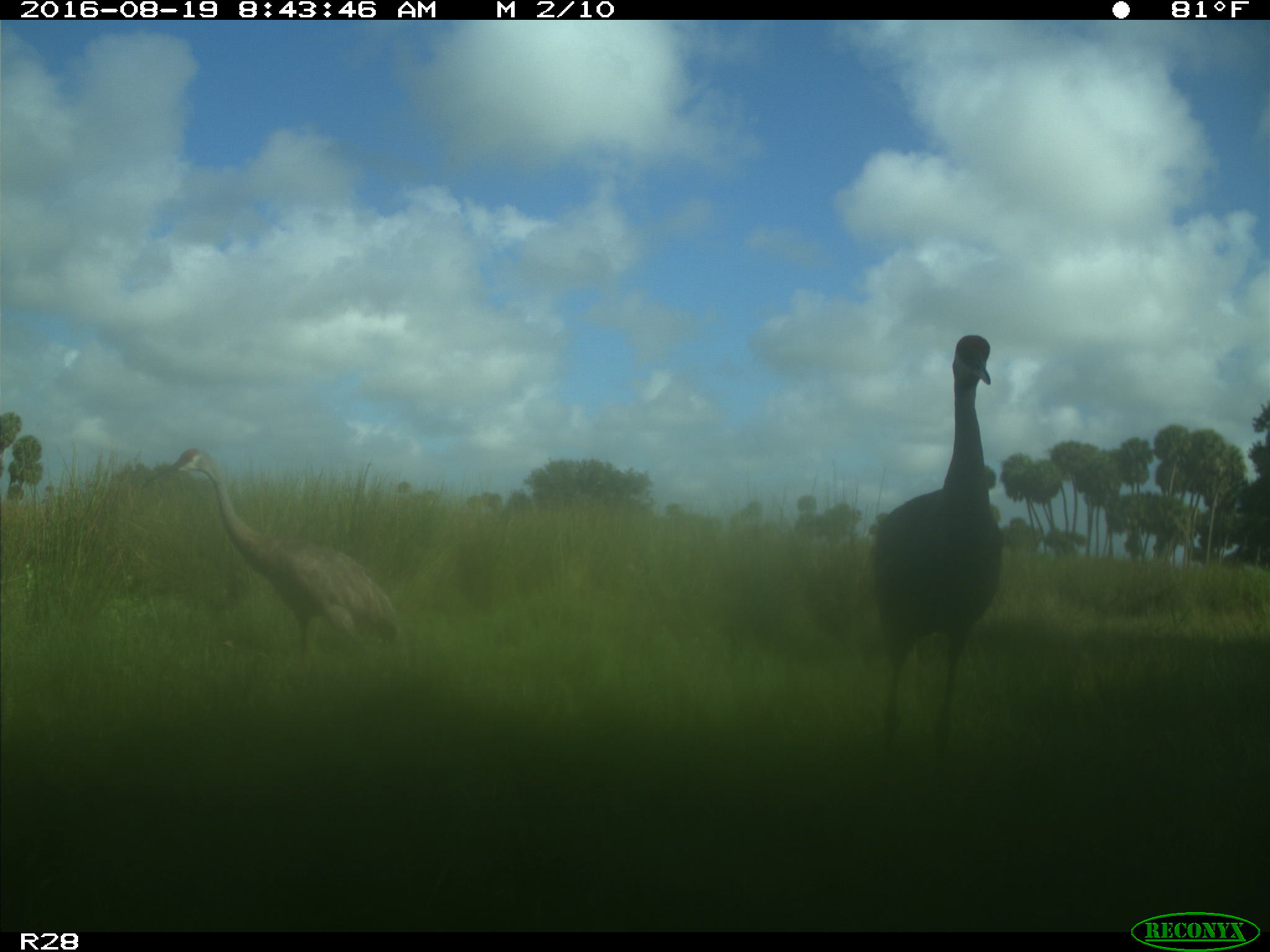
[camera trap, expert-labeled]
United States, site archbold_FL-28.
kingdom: Animalia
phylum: Chordata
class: Aves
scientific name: Aves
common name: birds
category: unidentified bird